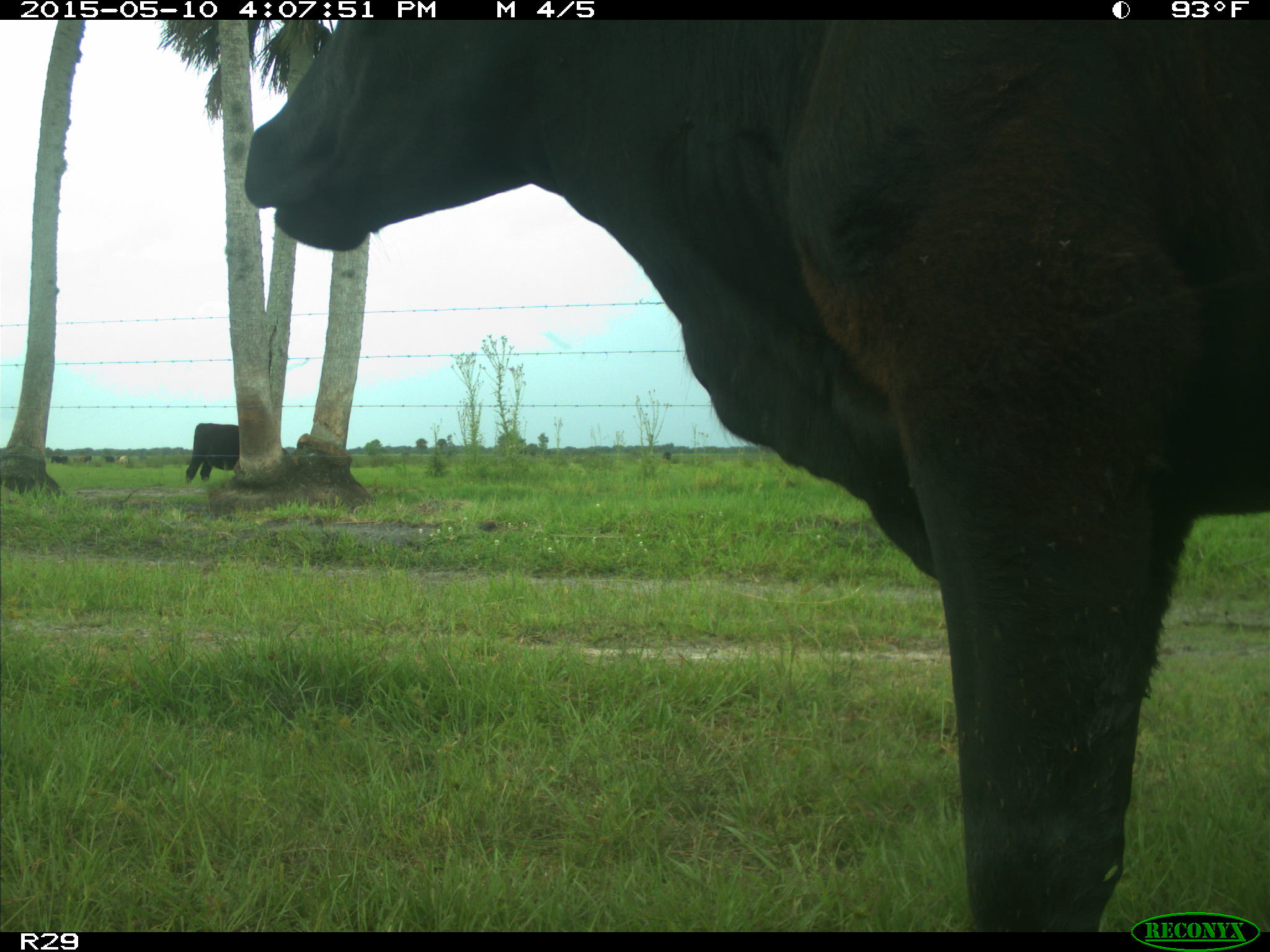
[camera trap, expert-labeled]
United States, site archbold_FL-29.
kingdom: Animalia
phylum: Chordata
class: Mammalia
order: Artiodactyla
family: Bovidae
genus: Bos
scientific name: Bos taurus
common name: domestic cow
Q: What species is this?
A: Bos taurus (domestic cow).